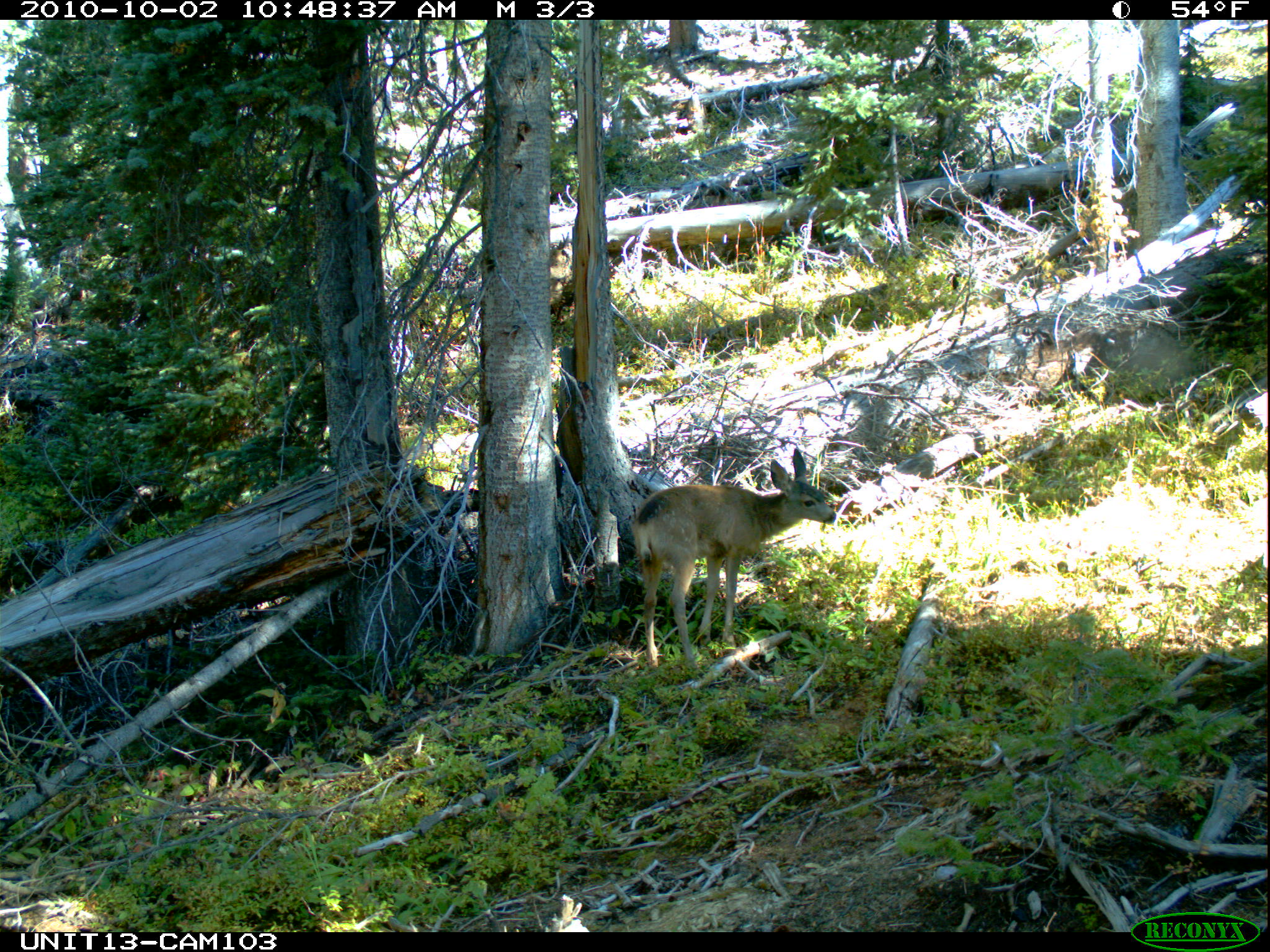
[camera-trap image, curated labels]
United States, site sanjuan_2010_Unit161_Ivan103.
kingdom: Animalia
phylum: Chordata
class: Mammalia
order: Artiodactyla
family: Cervidae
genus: Odocoileus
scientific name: Odocoileus hemionus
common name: mule deer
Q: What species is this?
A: Odocoileus hemionus (mule deer).